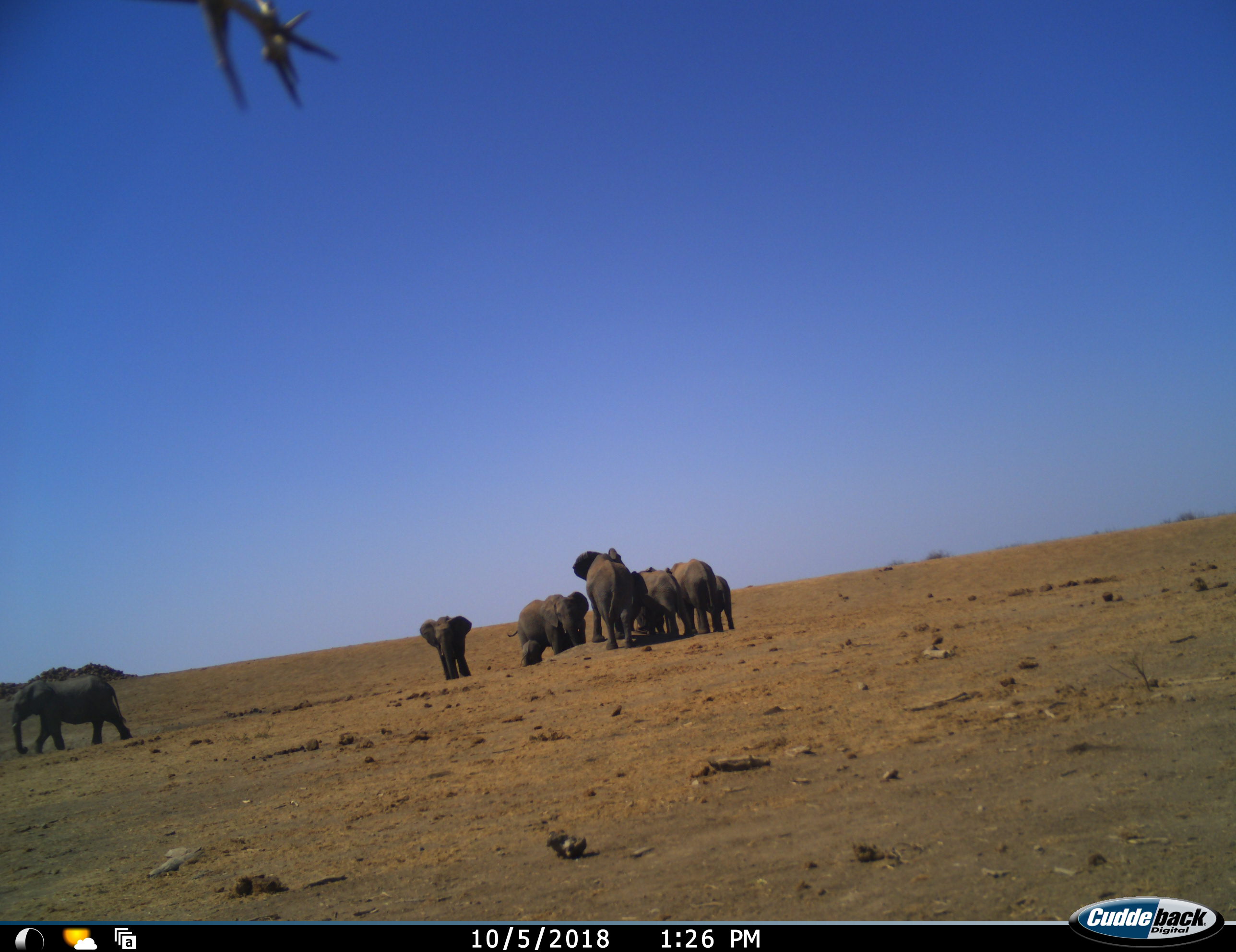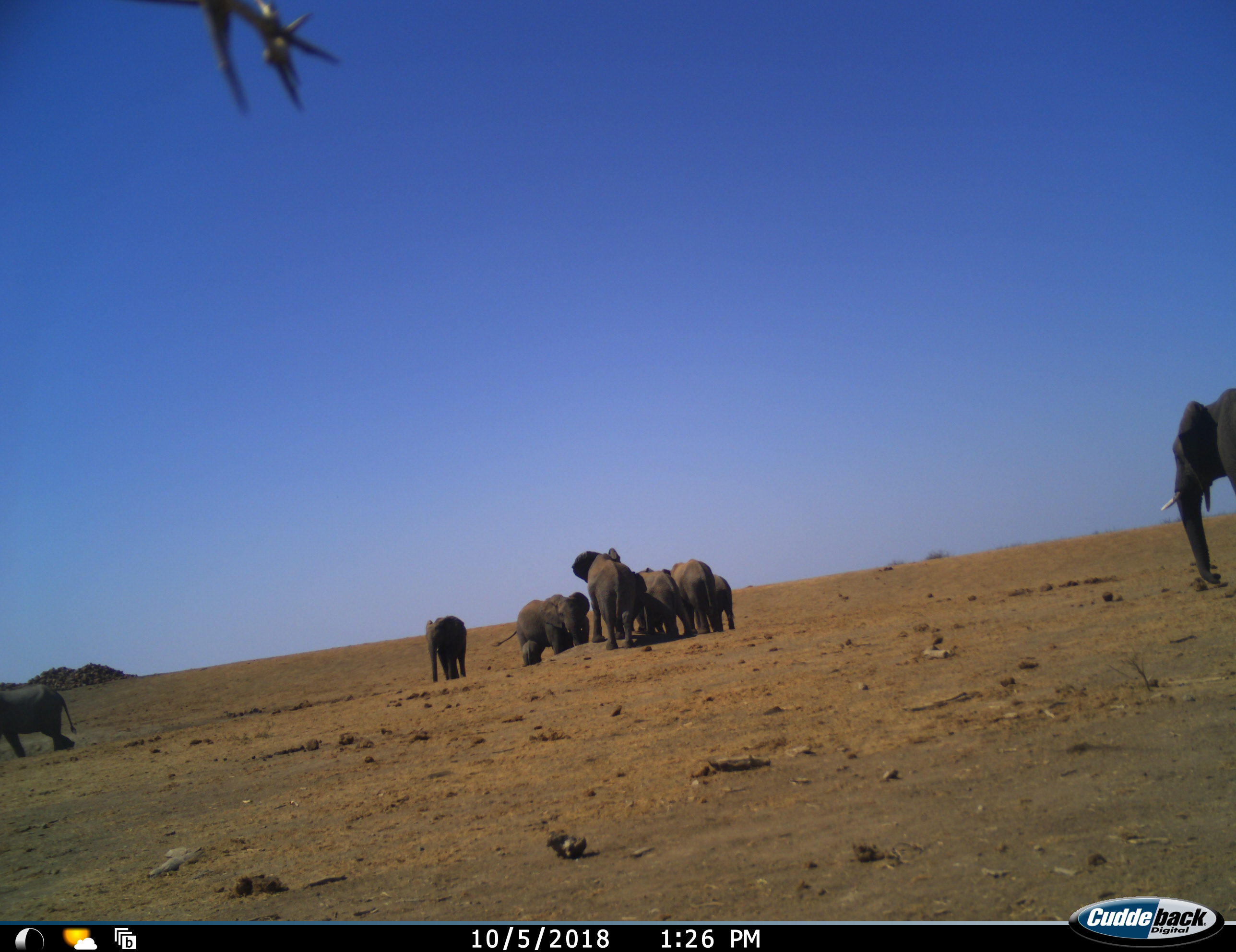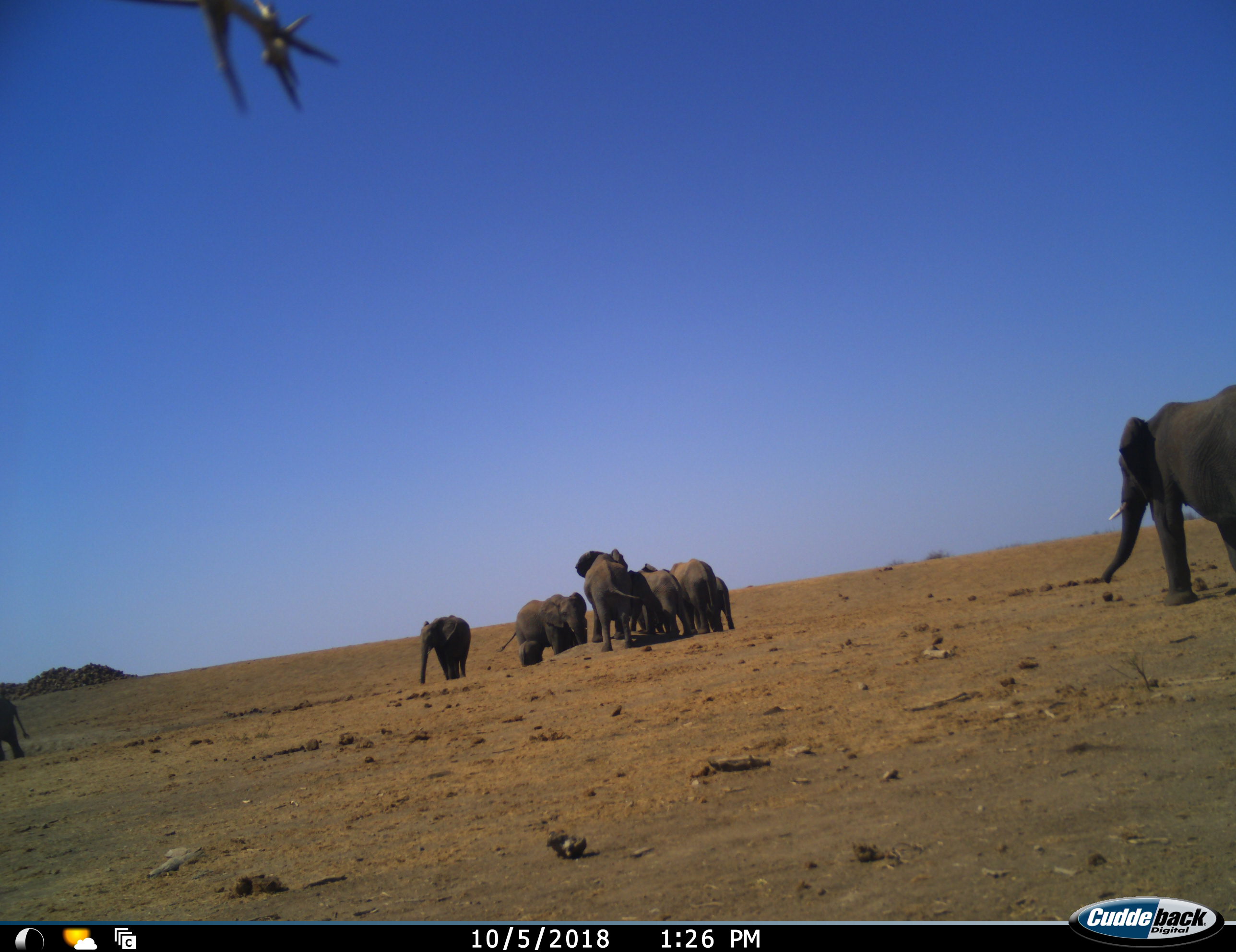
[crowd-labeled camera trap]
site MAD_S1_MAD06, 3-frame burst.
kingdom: Animalia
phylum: Chordata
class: Mammalia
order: Proboscidea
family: Elephantidae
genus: Loxodonta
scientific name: Loxodonta africana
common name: african bush elephant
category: elephant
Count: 9.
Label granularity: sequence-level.